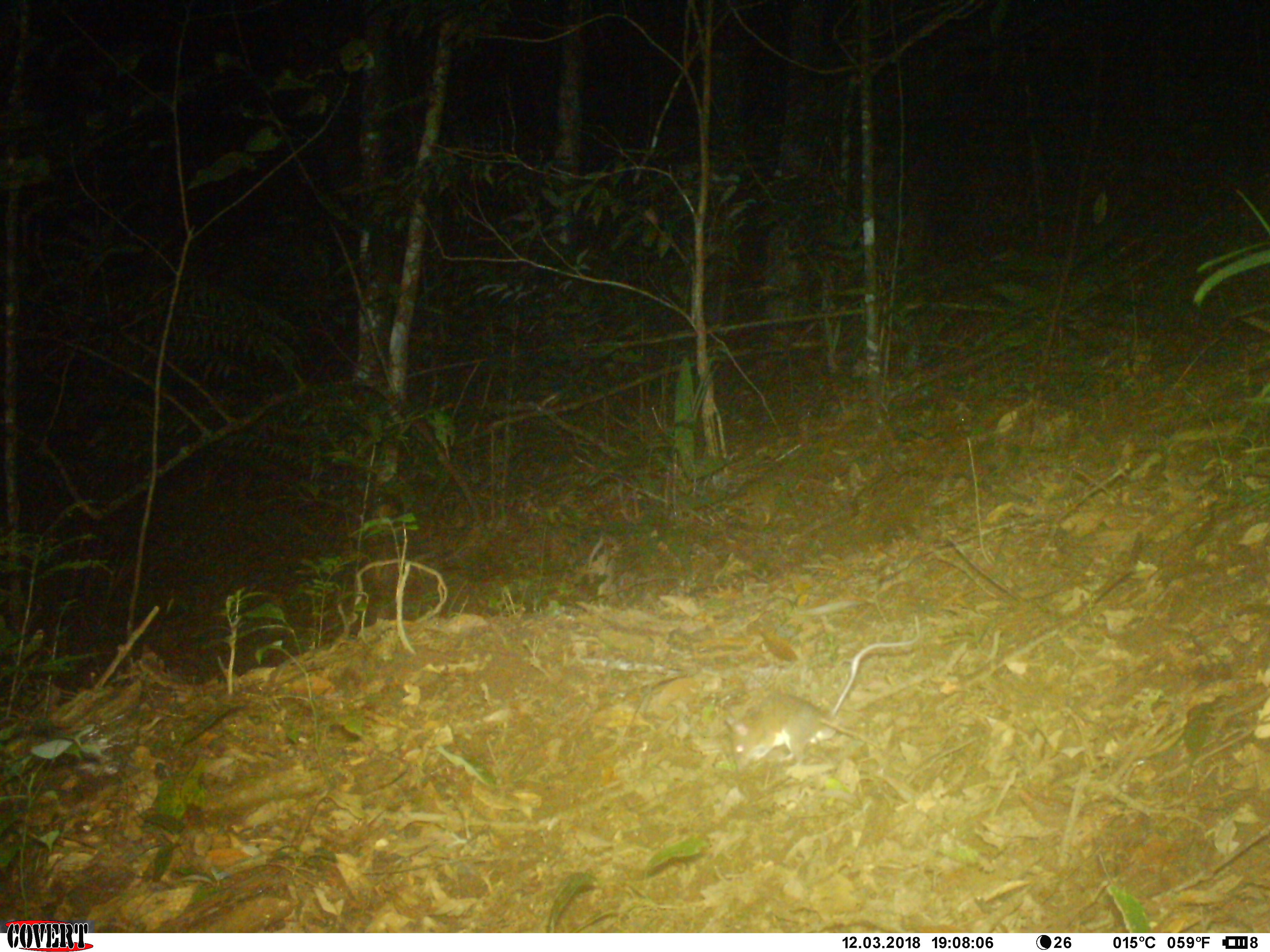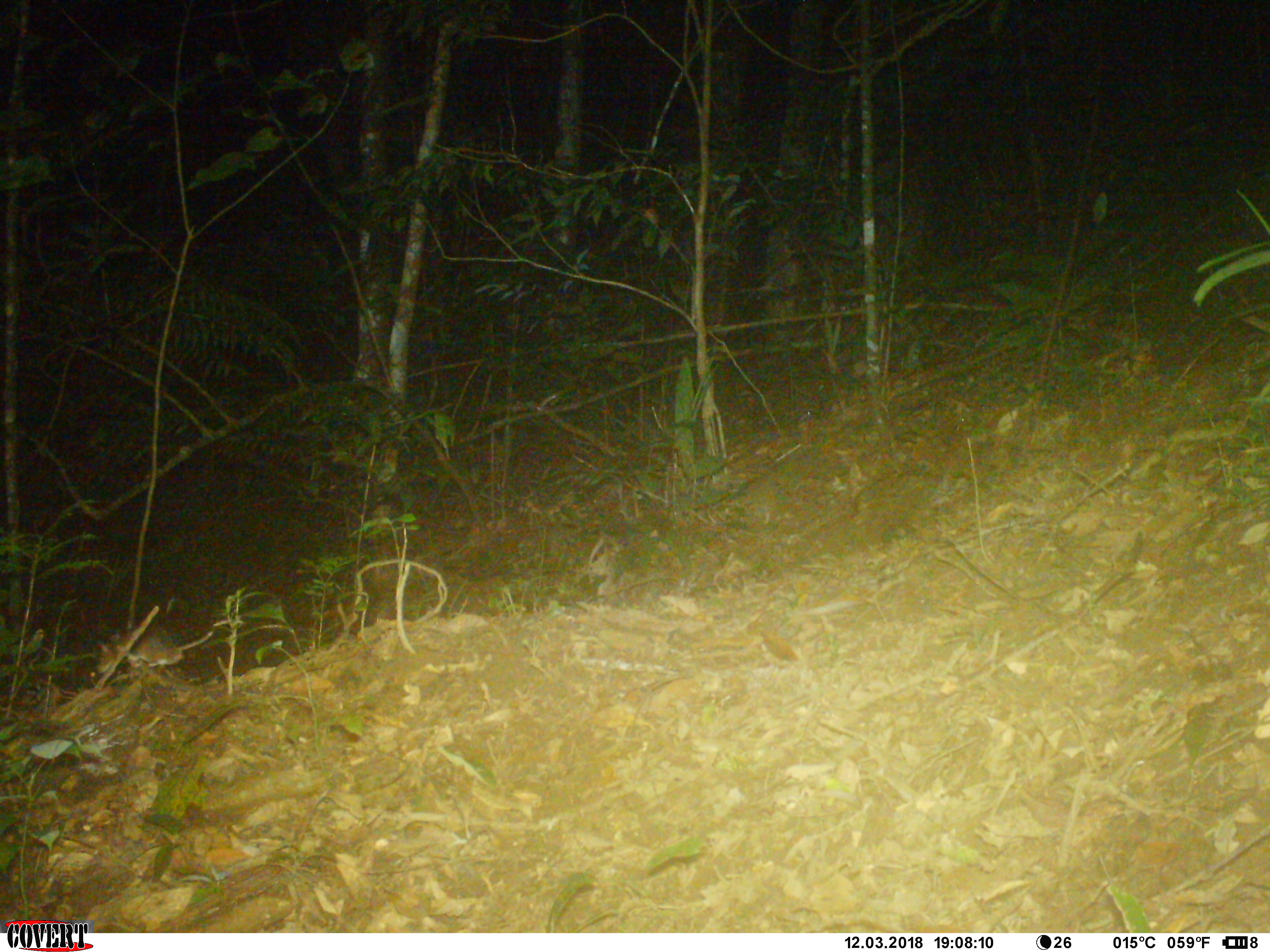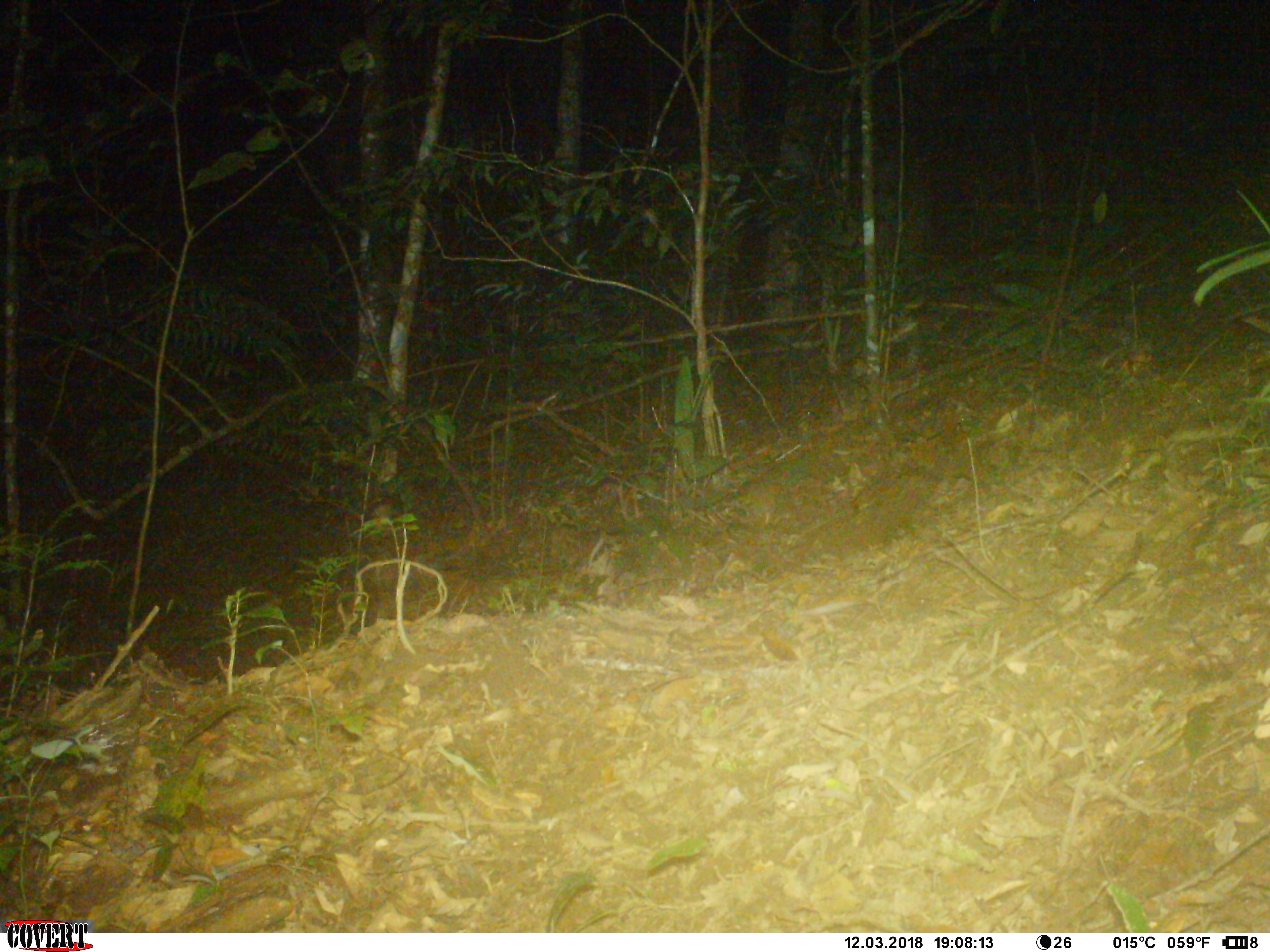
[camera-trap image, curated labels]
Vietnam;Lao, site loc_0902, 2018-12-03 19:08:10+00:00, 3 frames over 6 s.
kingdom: Animalia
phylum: Chordata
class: Mammalia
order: Rodentia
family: Muridae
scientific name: Muridae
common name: old-world mice and rats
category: unidentified murid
Unidentified murid (old-world mice and rats) (Muridae). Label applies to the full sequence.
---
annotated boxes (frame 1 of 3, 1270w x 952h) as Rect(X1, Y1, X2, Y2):
unidentified murid: Rect(721, 615, 921, 775)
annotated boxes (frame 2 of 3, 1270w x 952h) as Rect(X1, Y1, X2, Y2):
unidentified murid: Rect(95, 618, 240, 675)